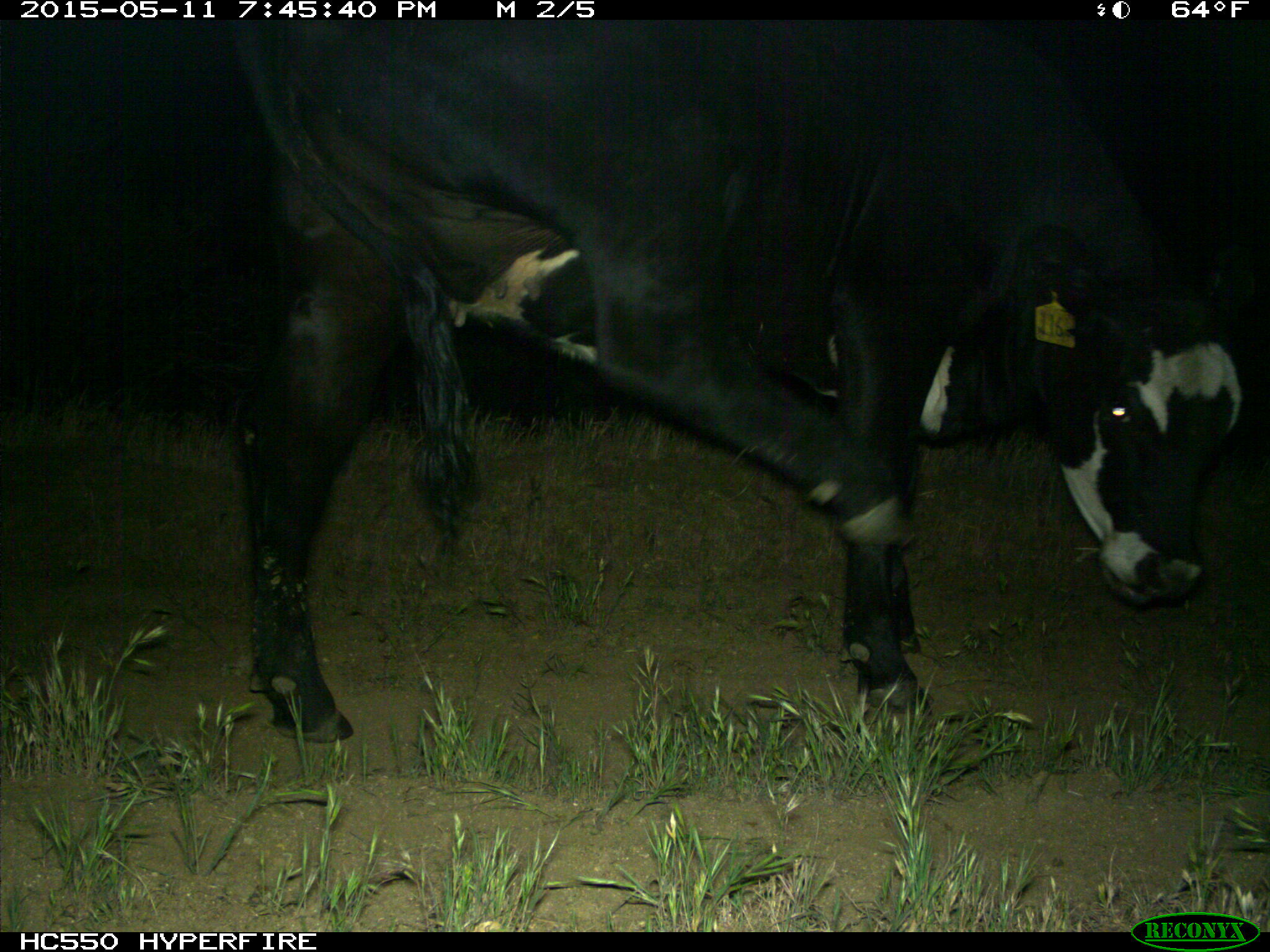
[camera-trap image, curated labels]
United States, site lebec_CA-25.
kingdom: Animalia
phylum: Chordata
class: Mammalia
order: Artiodactyla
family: Bovidae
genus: Bos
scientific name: Bos taurus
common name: domestic cow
Bos taurus (domestic cow).